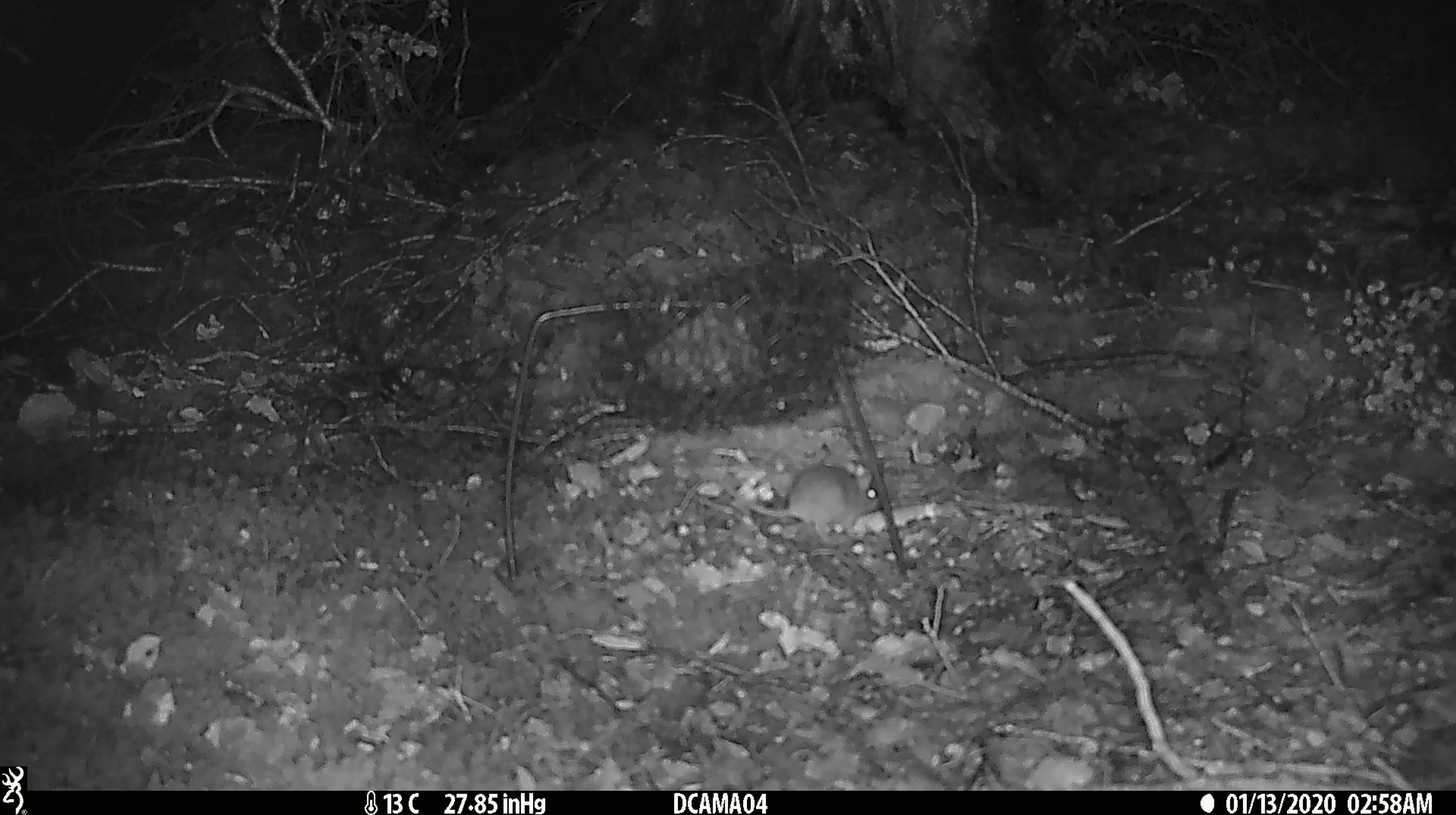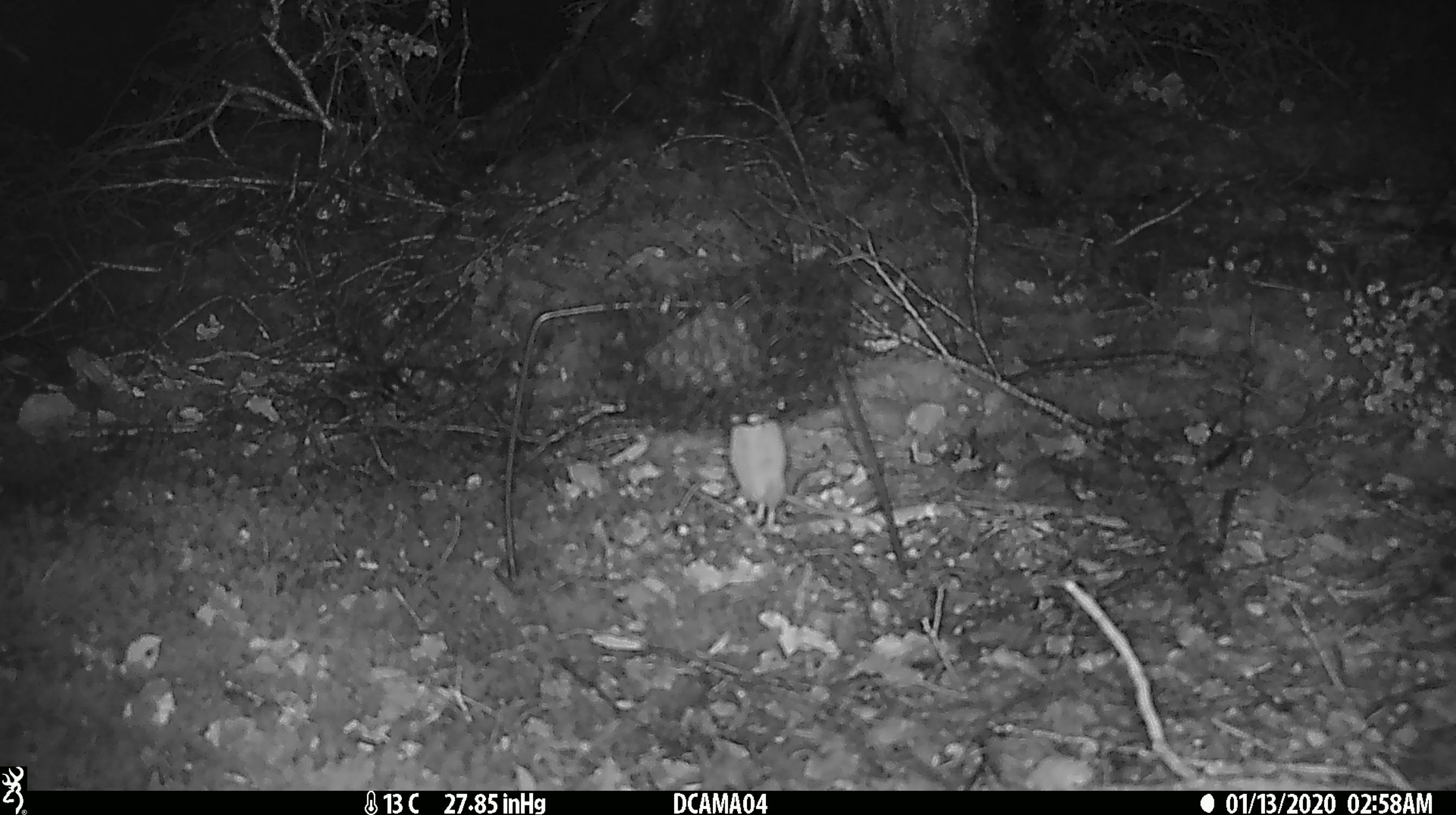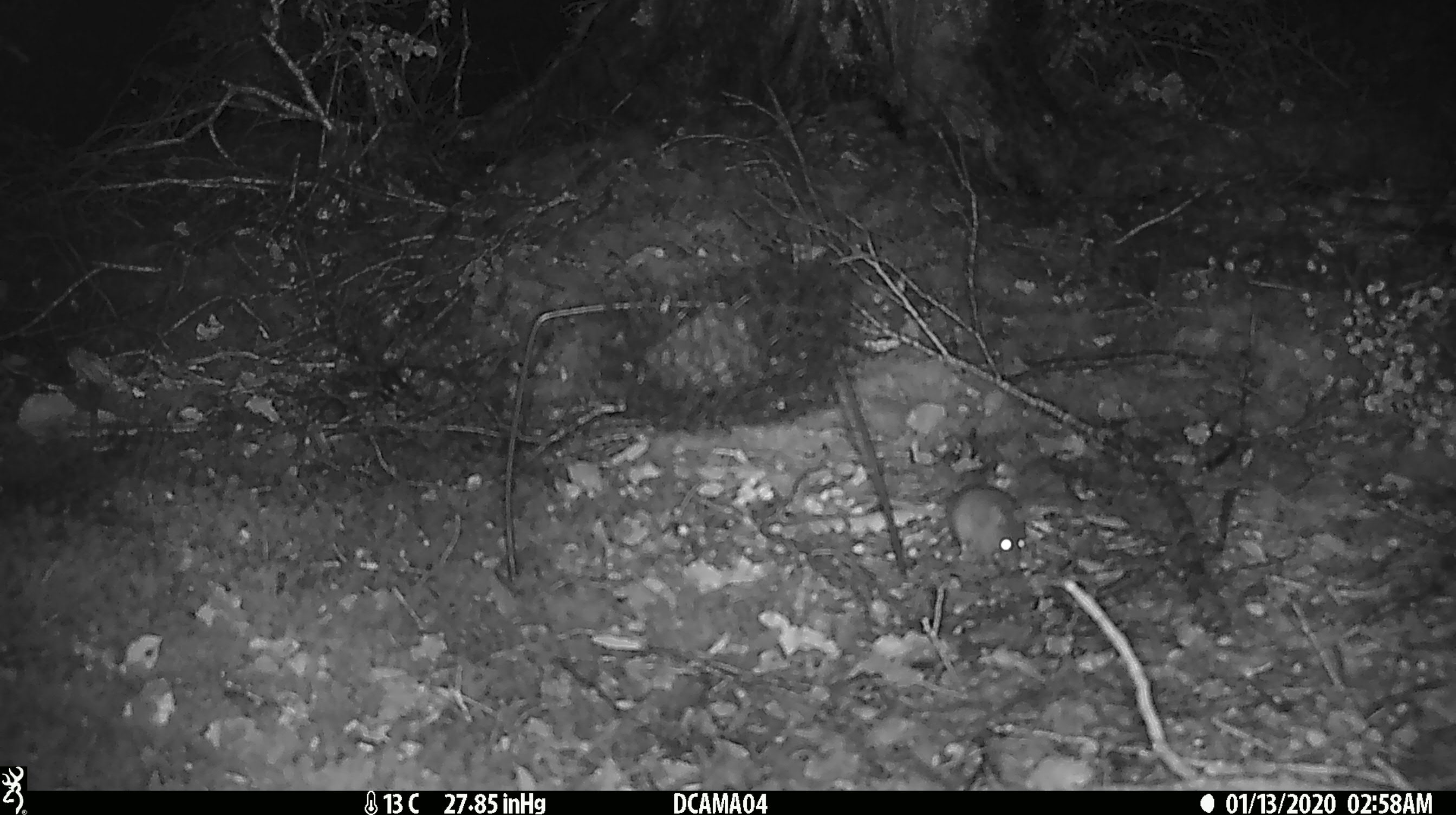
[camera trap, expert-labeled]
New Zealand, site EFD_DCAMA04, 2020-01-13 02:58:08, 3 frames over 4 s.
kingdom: Animalia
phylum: Chordata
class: Mammalia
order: Rodentia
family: Muridae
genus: Mus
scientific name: Mus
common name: mouse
Mouse (Mus).